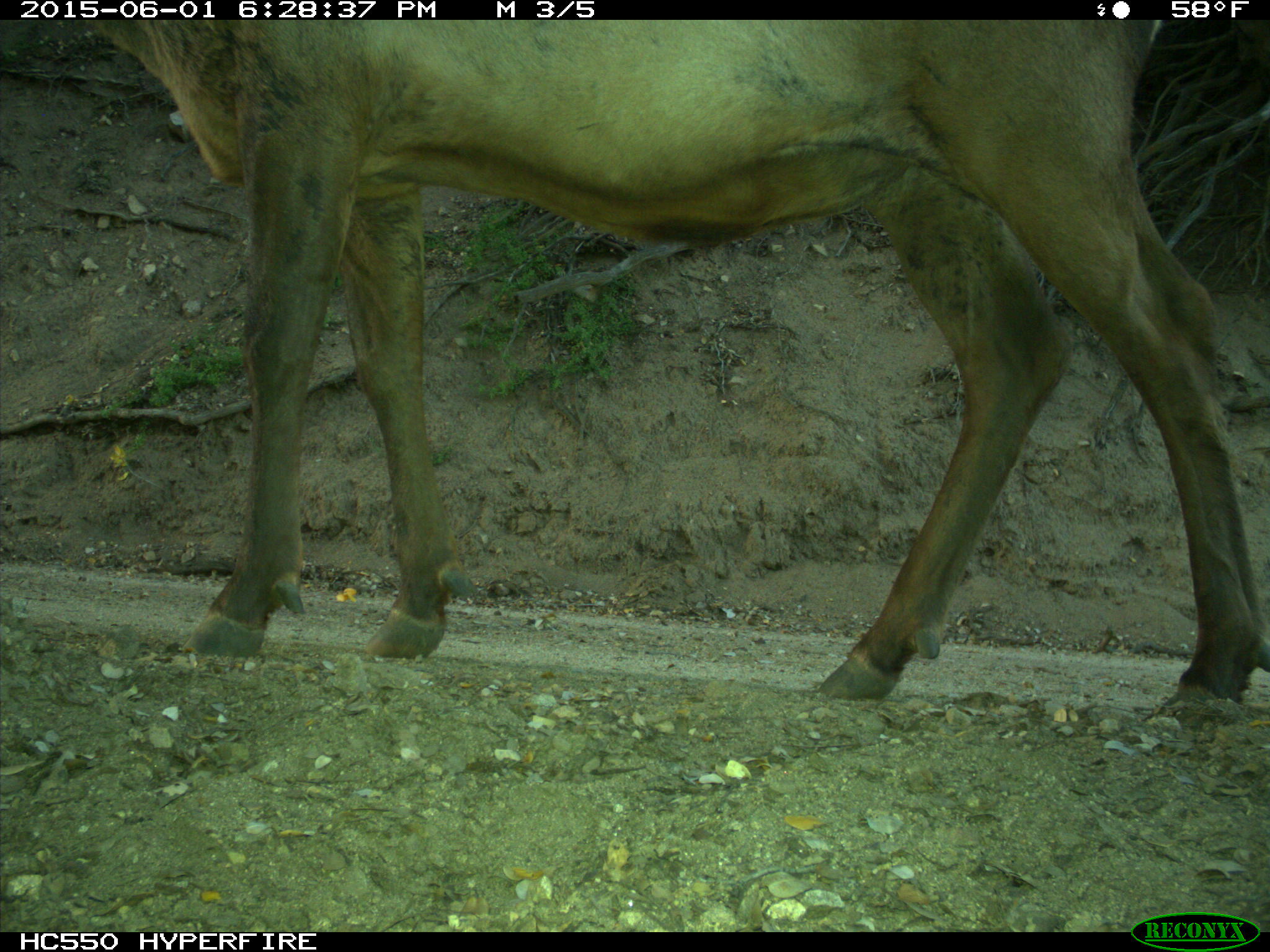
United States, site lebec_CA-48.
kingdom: Animalia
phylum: Chordata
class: Mammalia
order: Artiodactyla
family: Cervidae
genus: Cervus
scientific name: Cervus canadensis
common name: elk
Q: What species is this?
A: Cervus canadensis (elk).